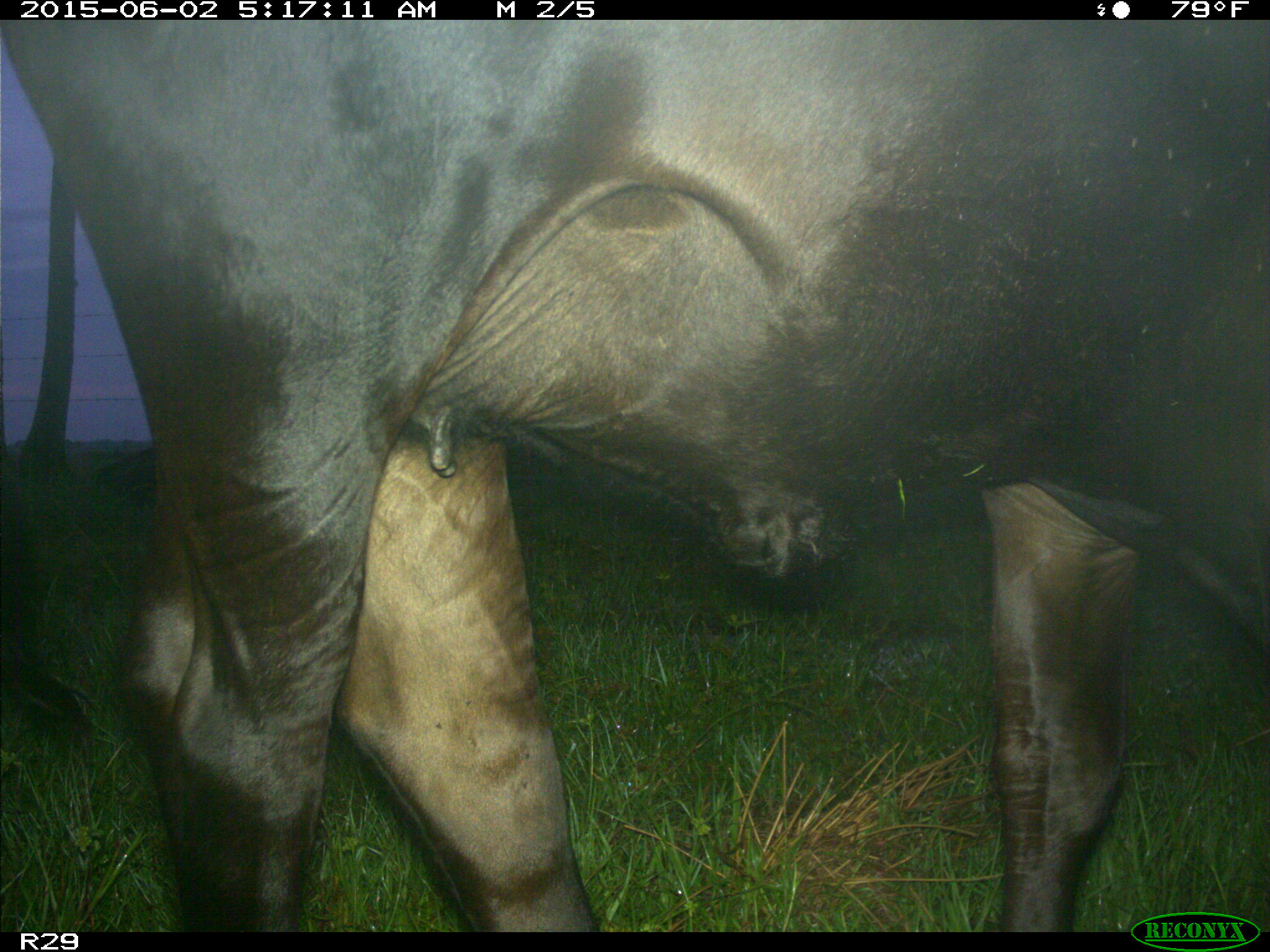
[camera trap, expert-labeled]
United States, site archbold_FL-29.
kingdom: Animalia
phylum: Chordata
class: Mammalia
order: Artiodactyla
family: Bovidae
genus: Bos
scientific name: Bos taurus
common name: domestic cow